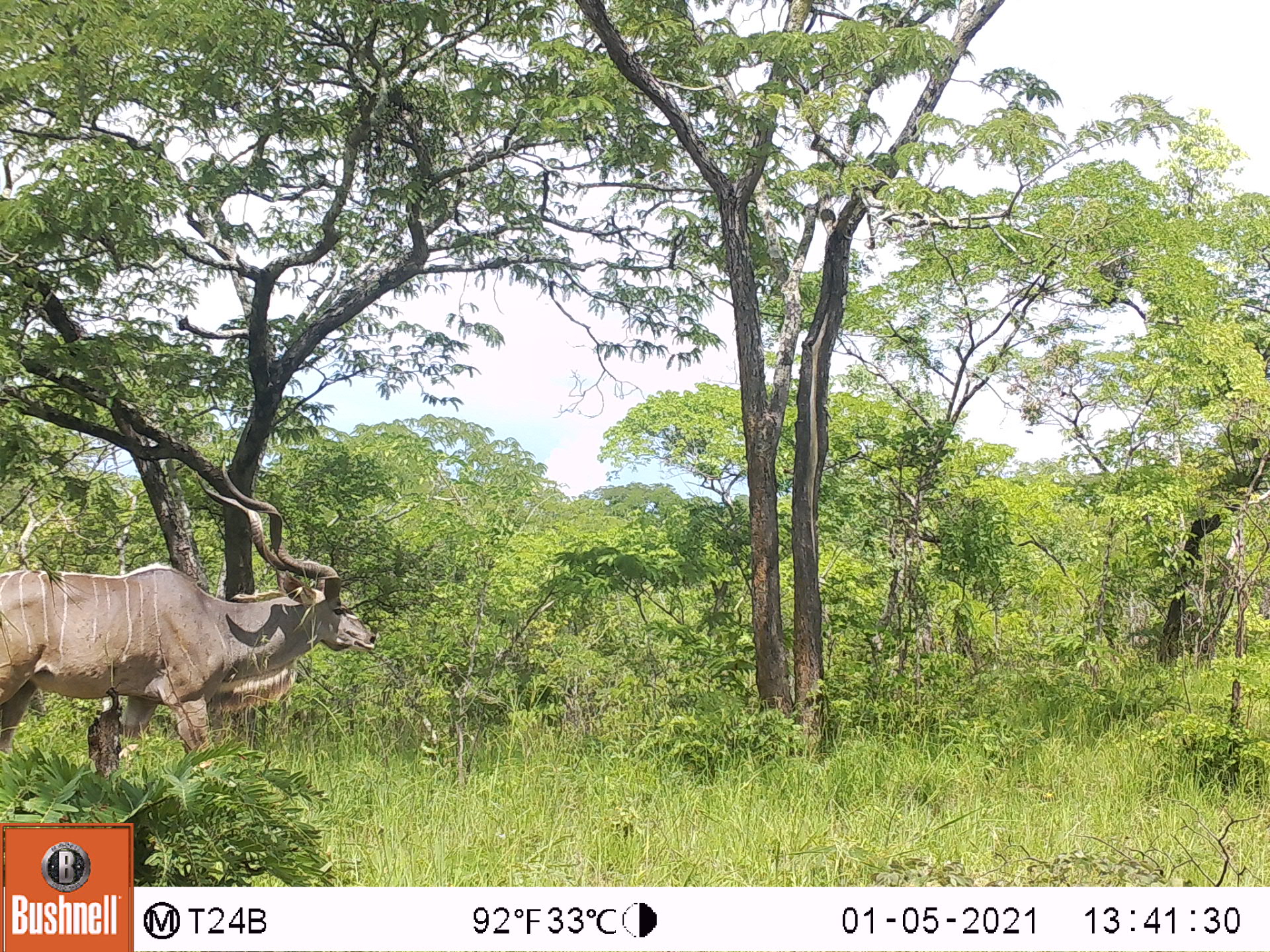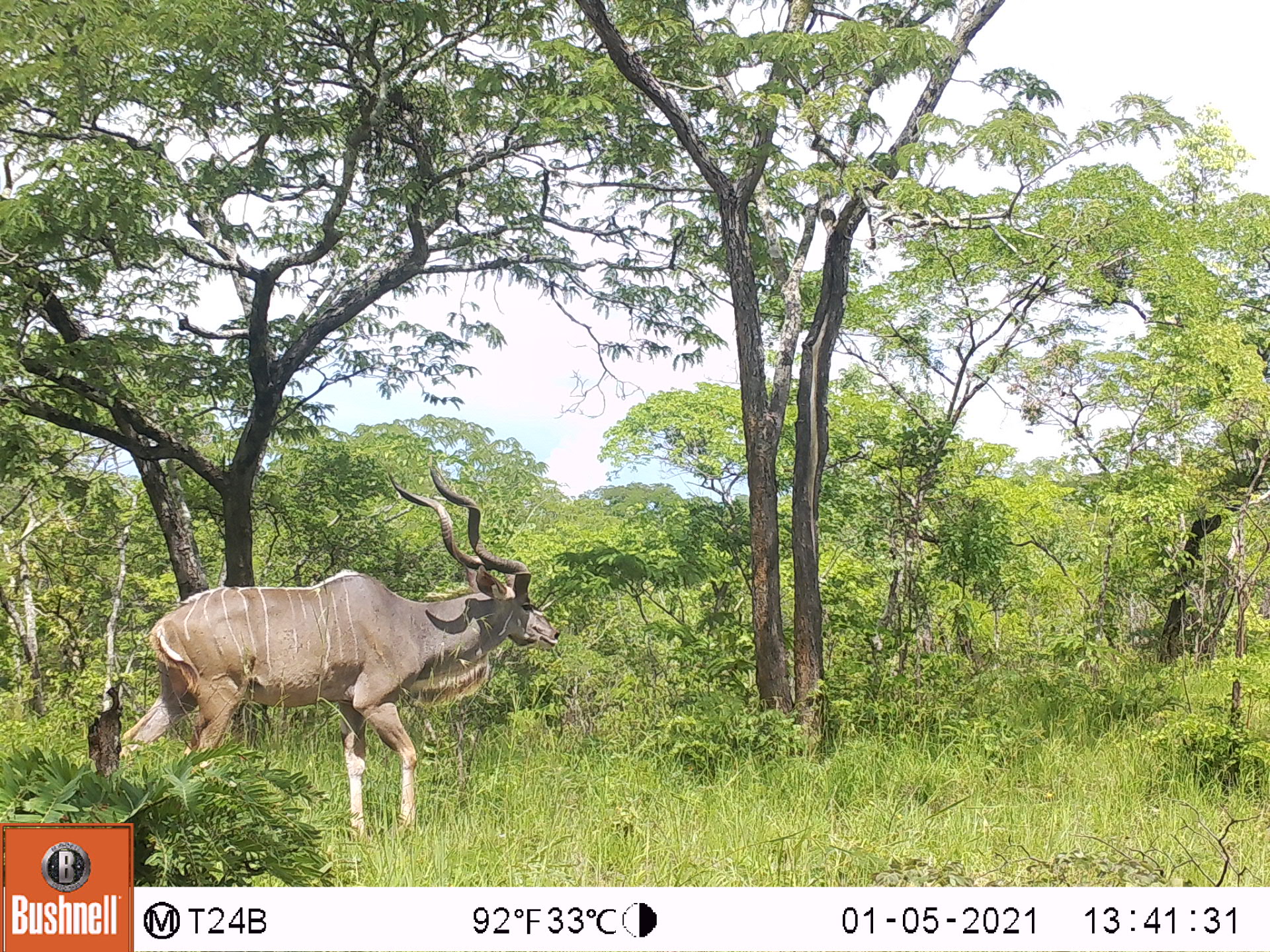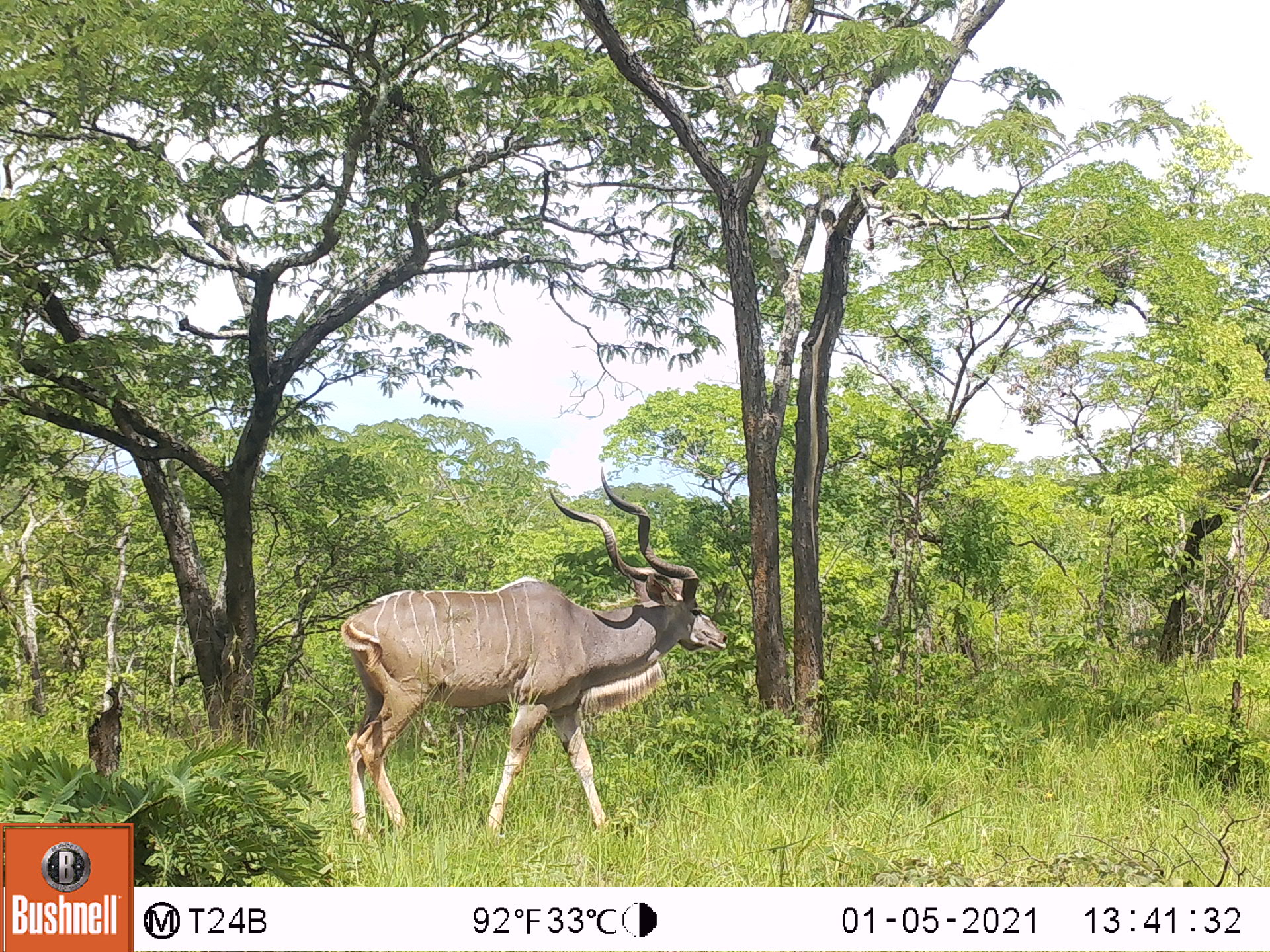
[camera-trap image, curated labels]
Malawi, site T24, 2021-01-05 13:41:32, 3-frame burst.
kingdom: Animalia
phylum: Chordata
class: Mammalia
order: Artiodactyla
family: Bovidae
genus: Tragelaphus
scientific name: Tragelaphus strepsiceros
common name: greater kudu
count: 1